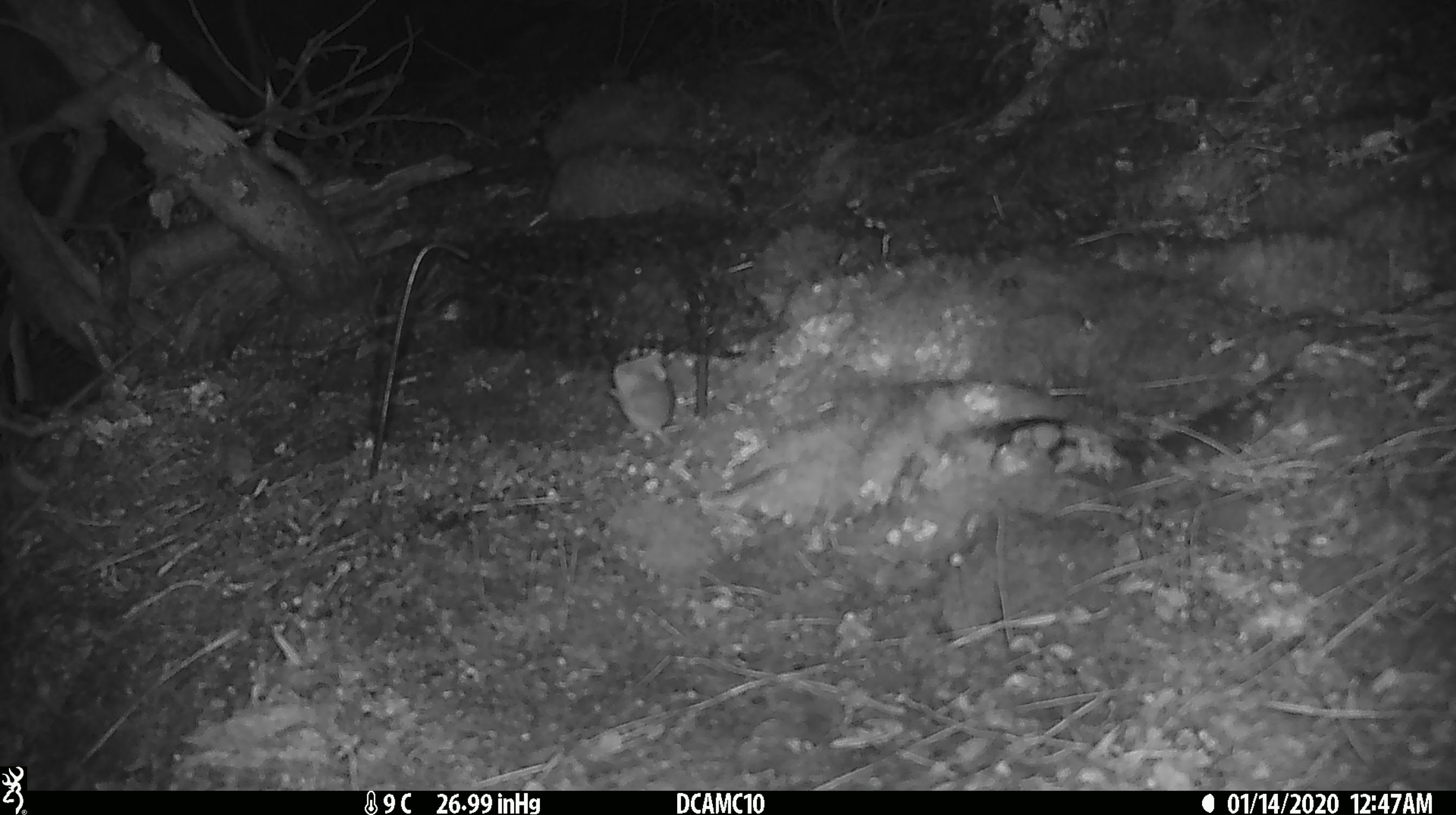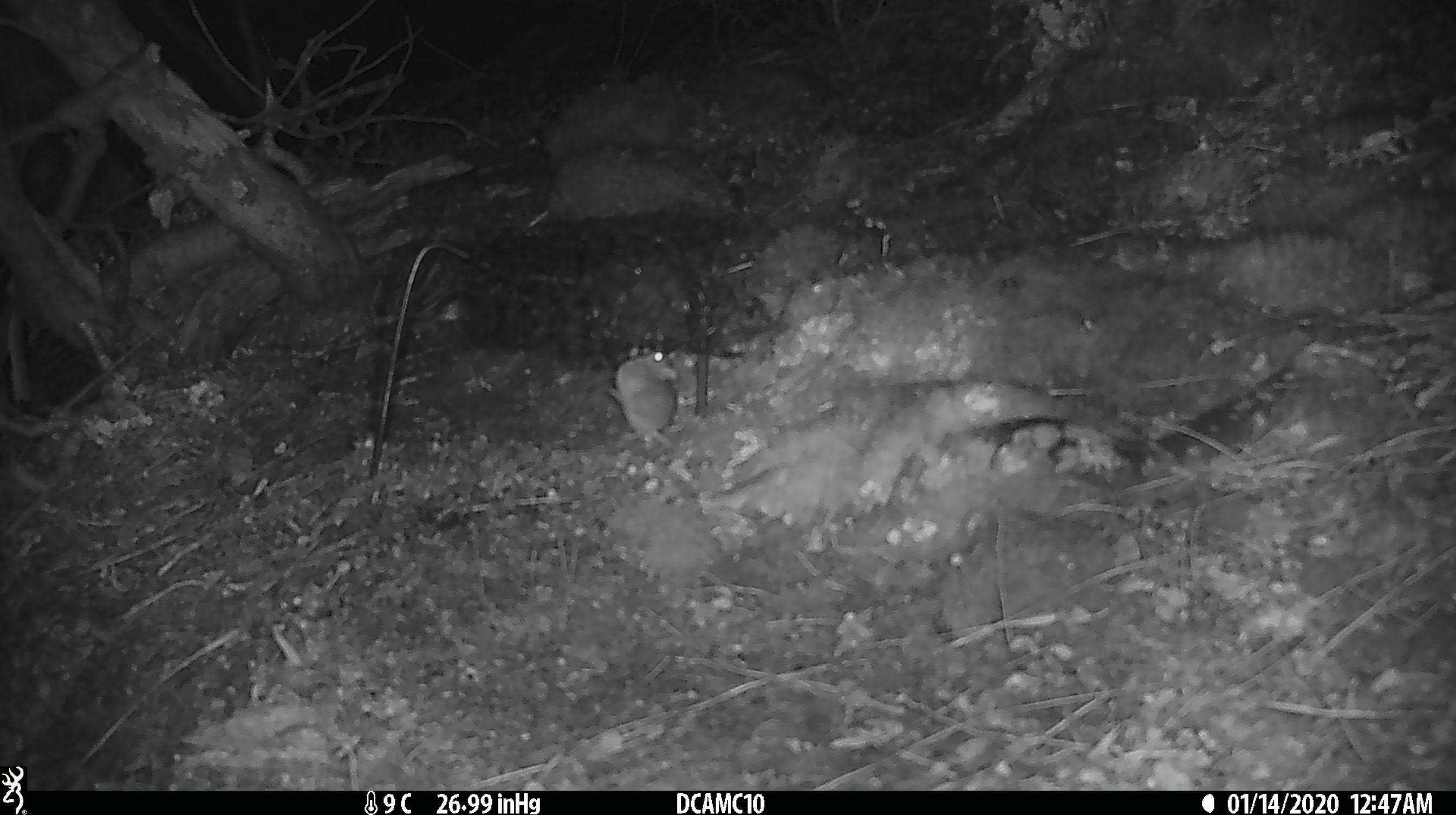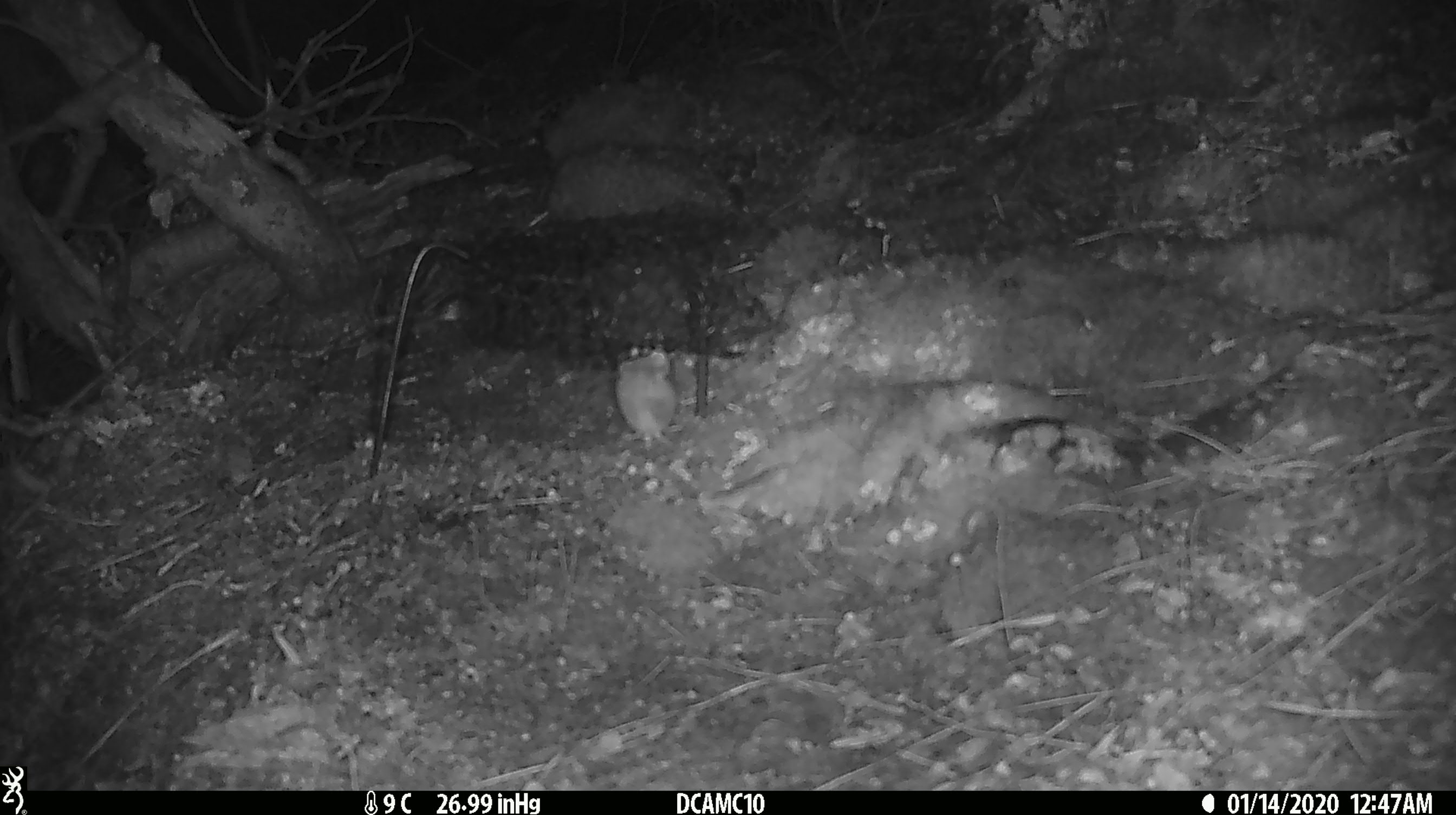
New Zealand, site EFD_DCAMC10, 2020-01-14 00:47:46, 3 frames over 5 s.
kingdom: Animalia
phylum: Chordata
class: Mammalia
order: Rodentia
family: Muridae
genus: Mus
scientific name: Mus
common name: mouse